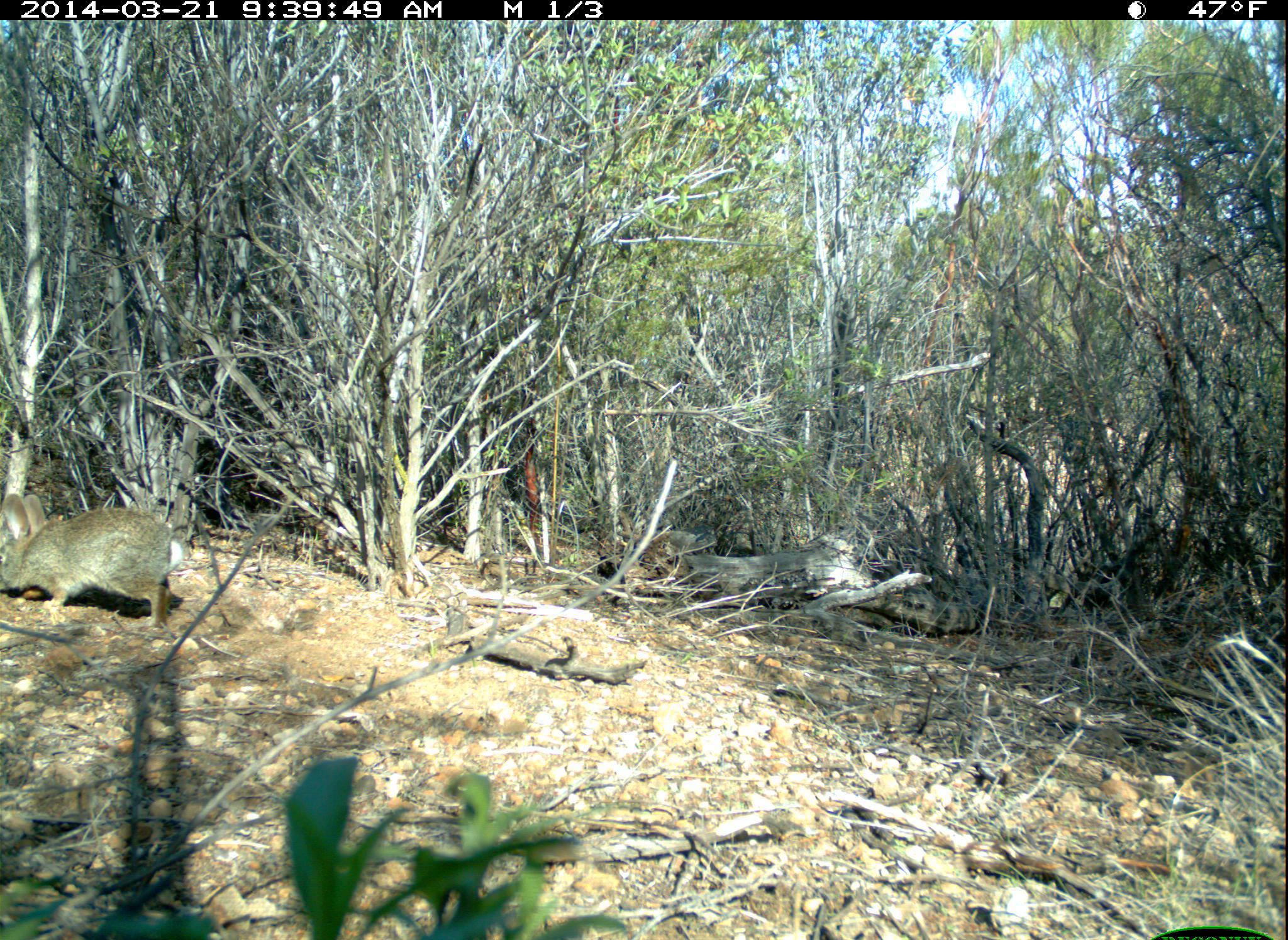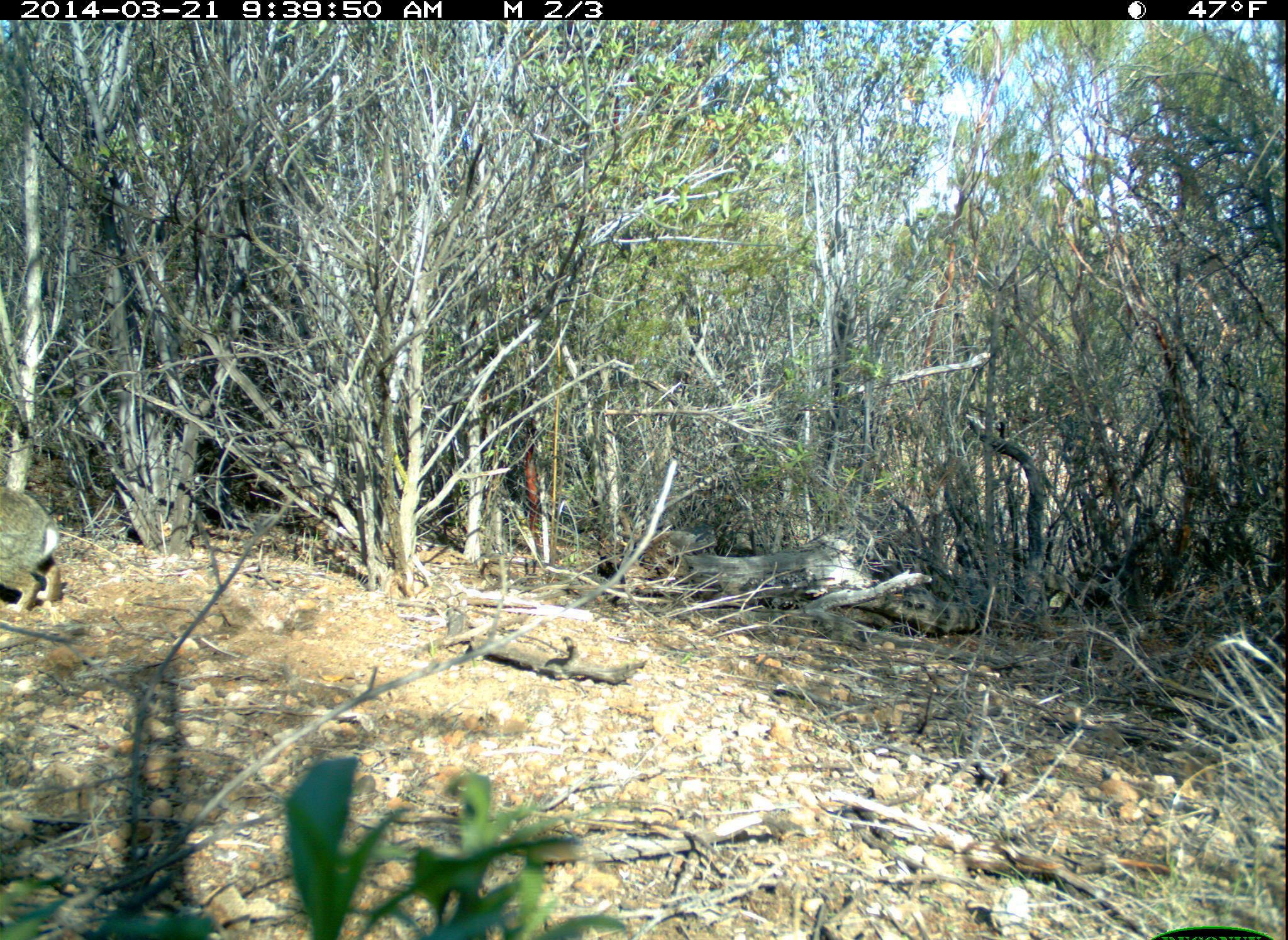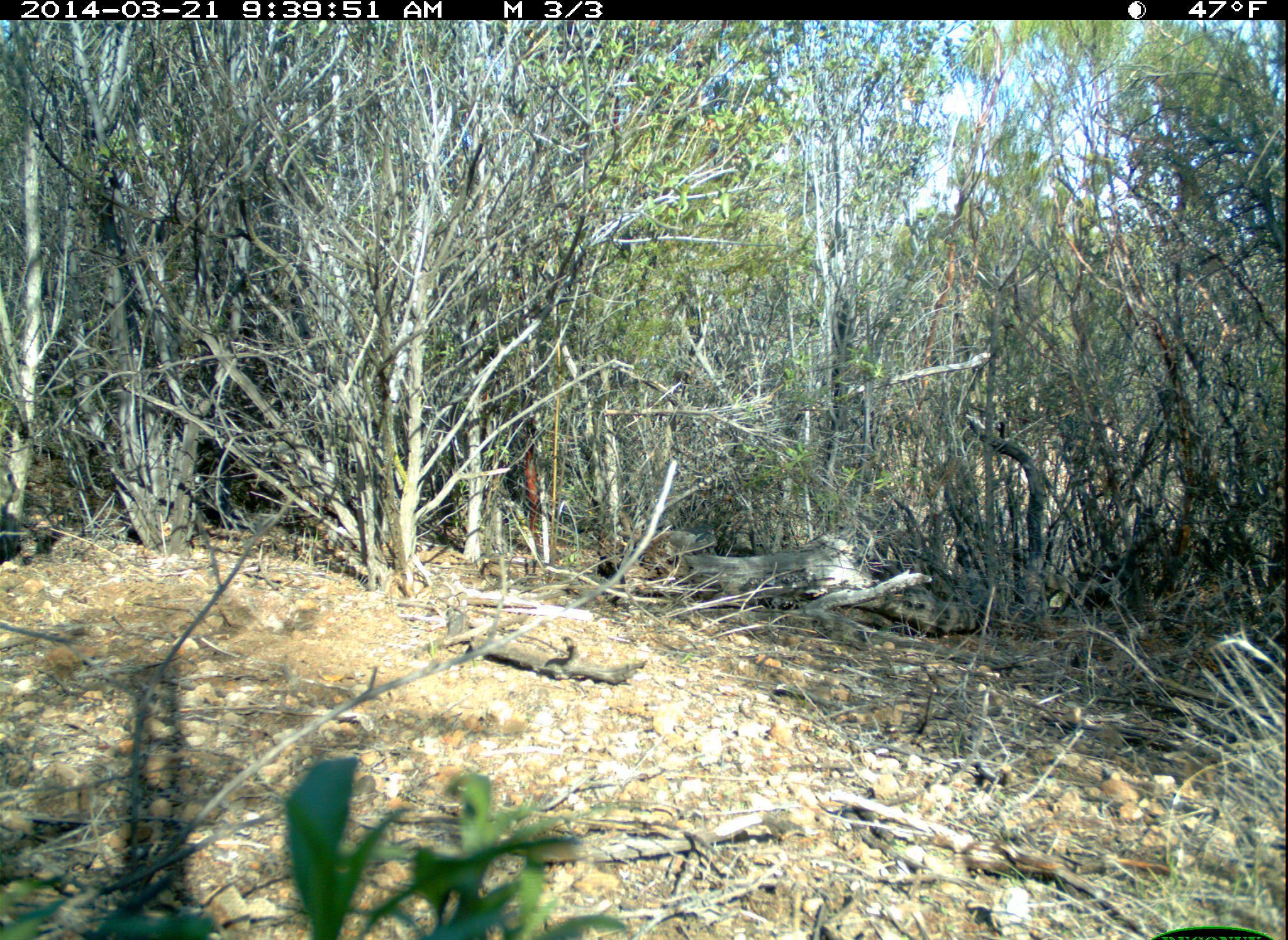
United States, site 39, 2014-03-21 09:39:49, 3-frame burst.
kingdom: Animalia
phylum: Chordata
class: Mammalia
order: Lagomorpha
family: Leporidae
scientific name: Leporidae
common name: rabbits and hares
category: rabbit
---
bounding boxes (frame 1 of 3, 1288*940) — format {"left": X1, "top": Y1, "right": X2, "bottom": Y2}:
rabbit: {"left": 0, "top": 494, "right": 187, "bottom": 632}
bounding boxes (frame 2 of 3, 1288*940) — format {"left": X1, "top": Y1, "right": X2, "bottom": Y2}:
rabbit: {"left": 0, "top": 487, "right": 64, "bottom": 620}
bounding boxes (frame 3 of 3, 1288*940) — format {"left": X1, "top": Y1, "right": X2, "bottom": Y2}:
rabbit: {"left": 0, "top": 458, "right": 23, "bottom": 563}